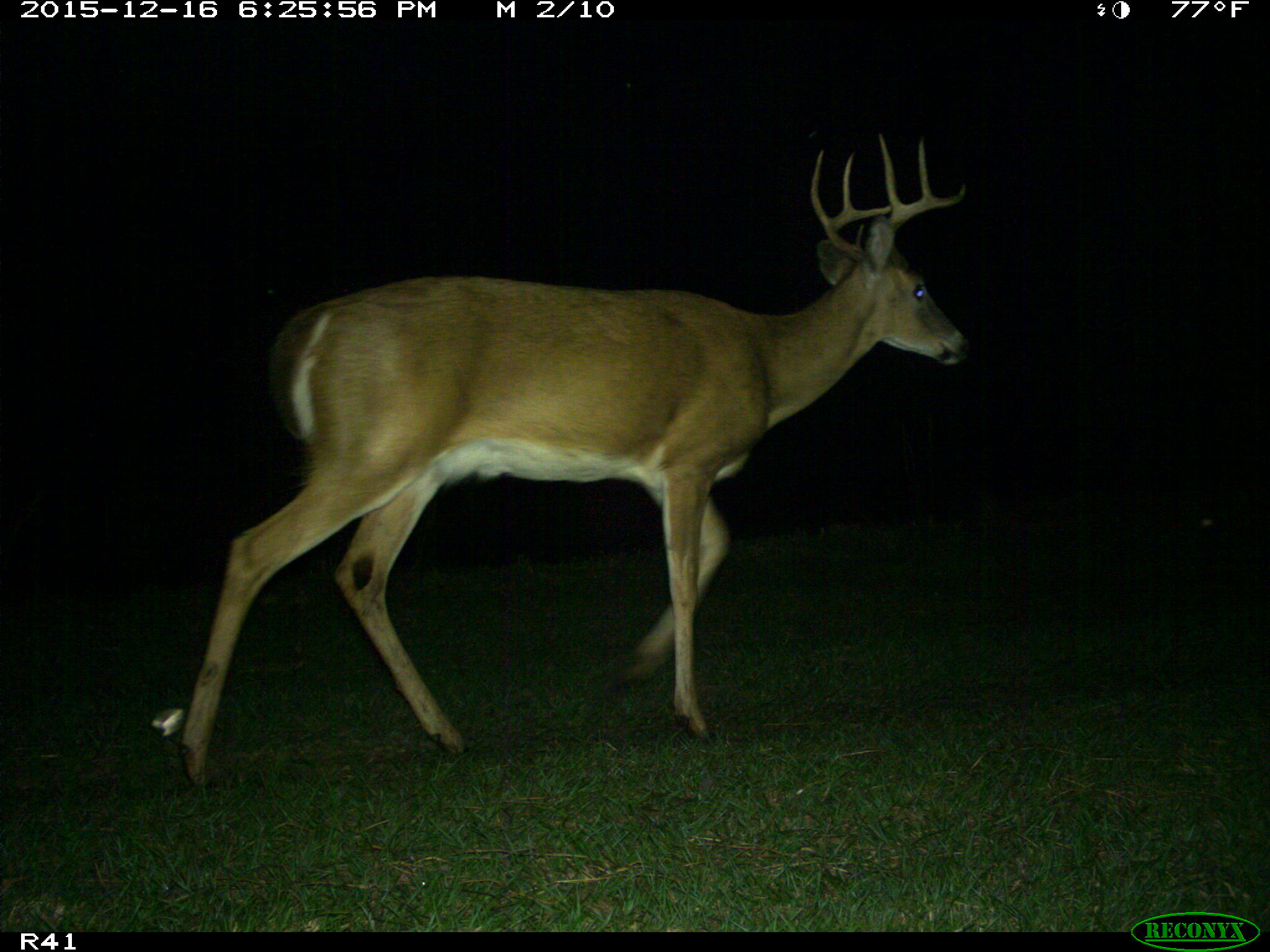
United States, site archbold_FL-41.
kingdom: Animalia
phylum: Chordata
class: Mammalia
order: Artiodactyla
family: Cervidae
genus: Odocoileus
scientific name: Odocoileus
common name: deer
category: unidentified deer